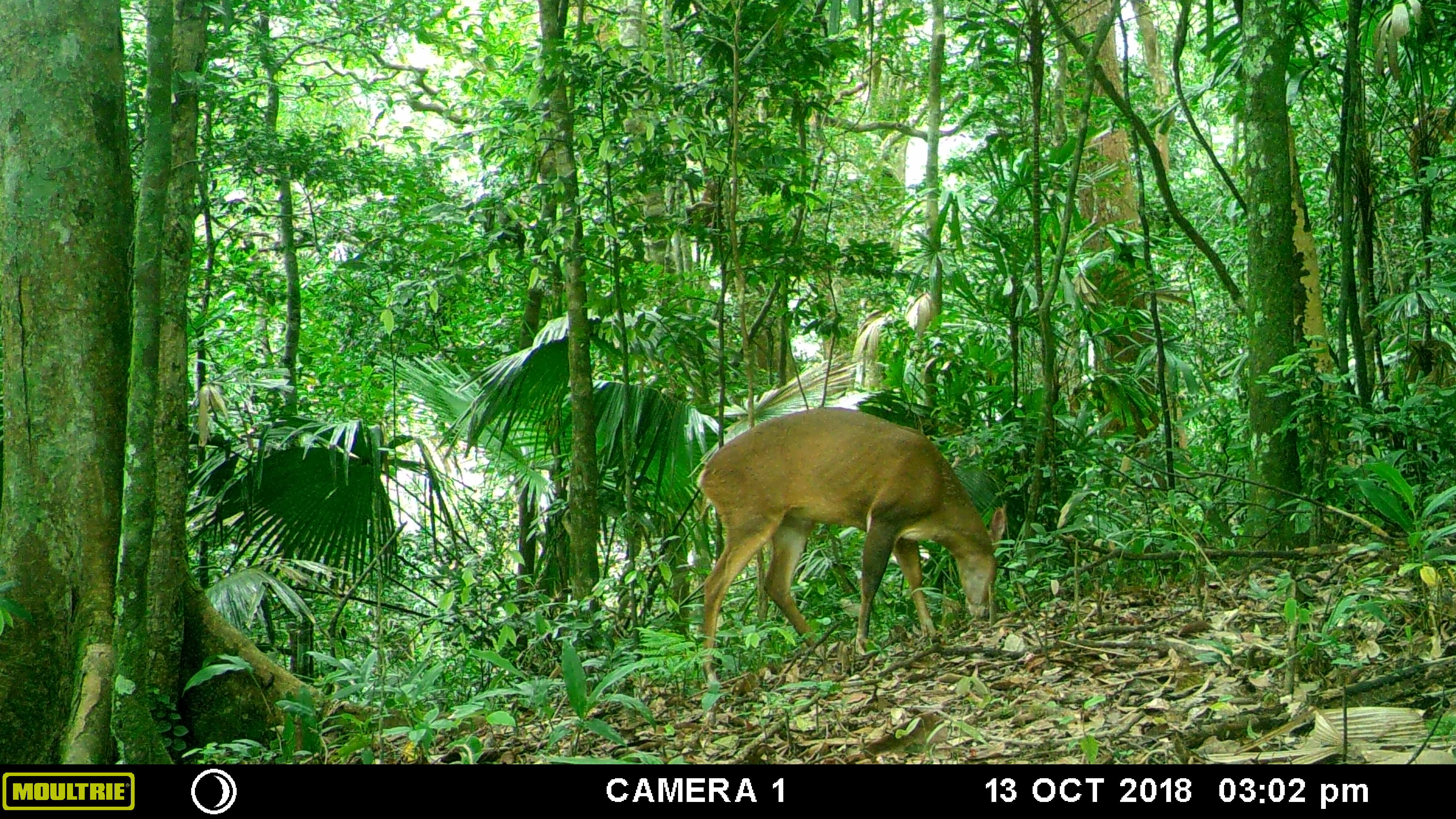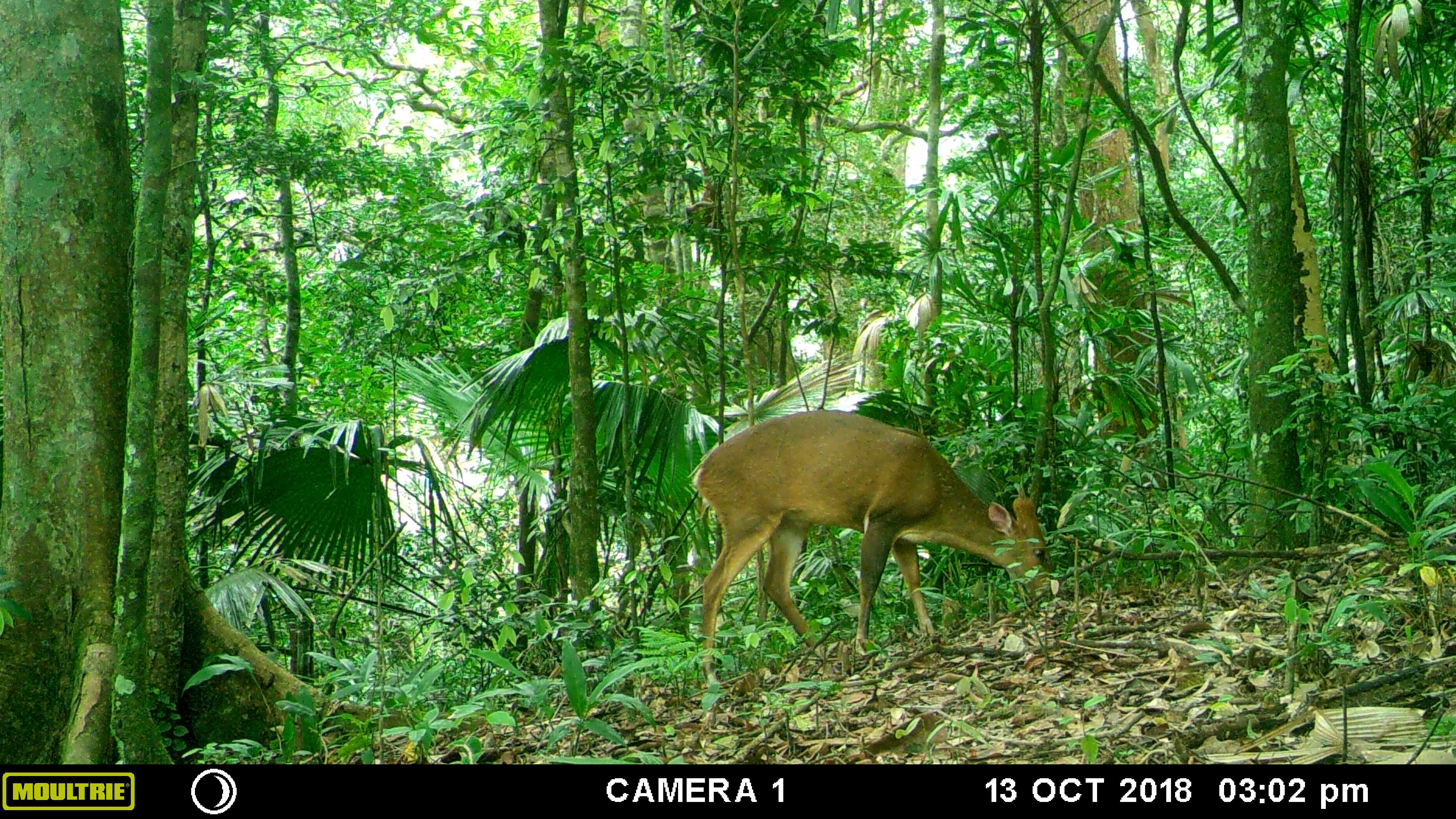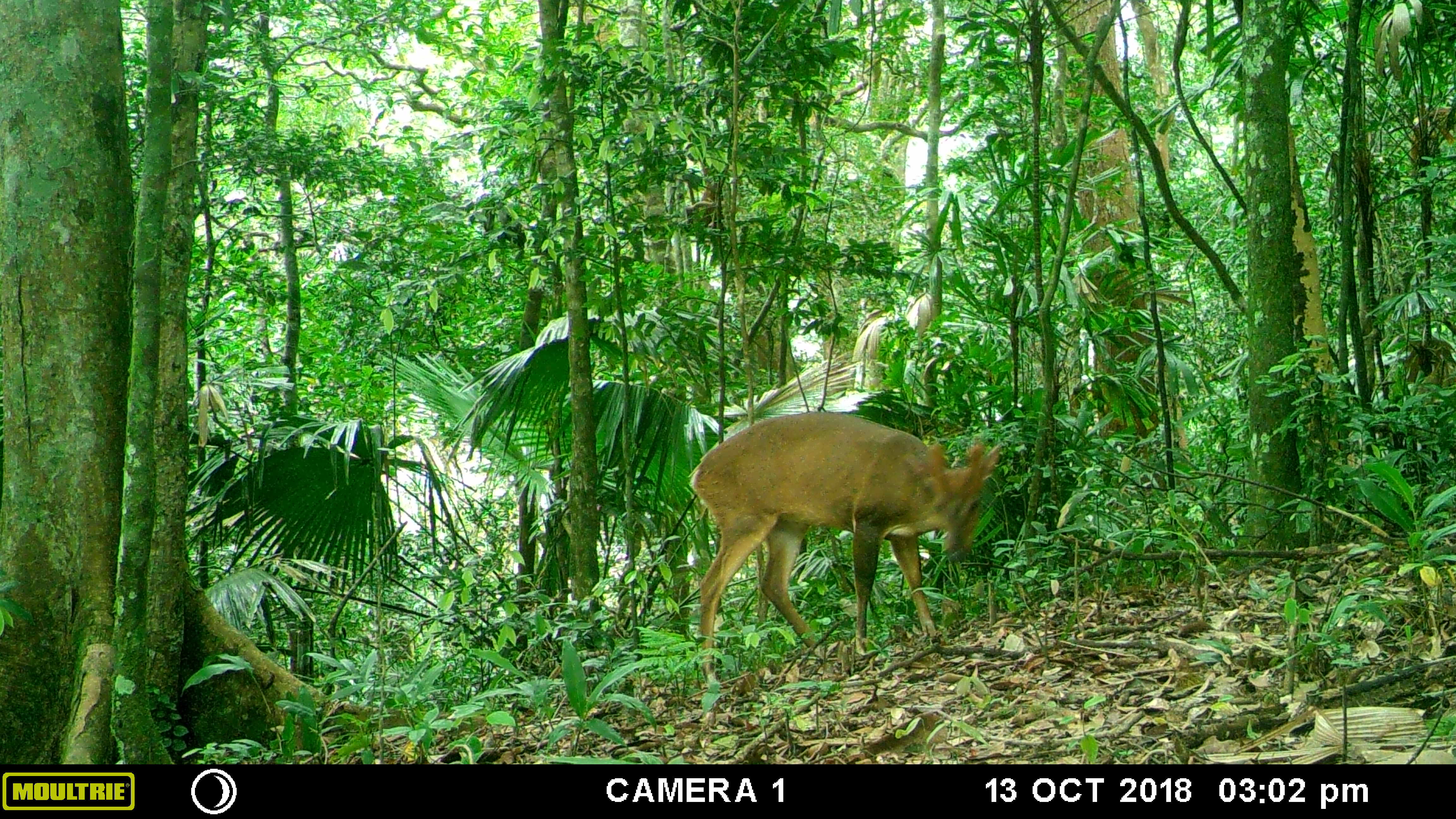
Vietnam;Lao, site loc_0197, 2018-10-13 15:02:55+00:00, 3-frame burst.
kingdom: Animalia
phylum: Chordata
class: Mammalia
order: Artiodactyla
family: Cervidae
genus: Muntiacus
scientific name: Muntiacus vuquangensis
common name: large-antlered muntjac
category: large antlered muntjac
Large antlered muntjac (large-antlered muntjac) (Muntiacus vuquangensis). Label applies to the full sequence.